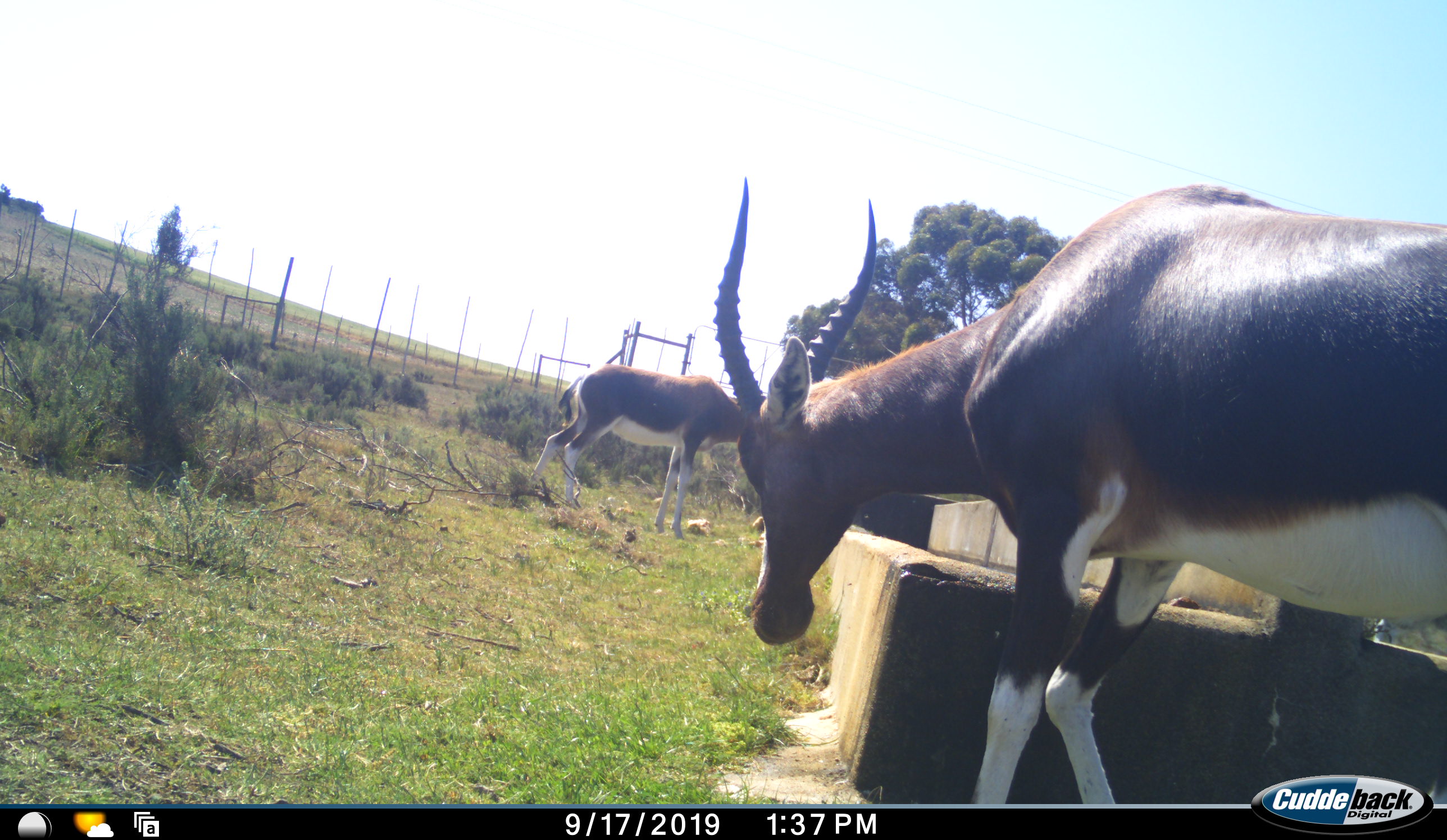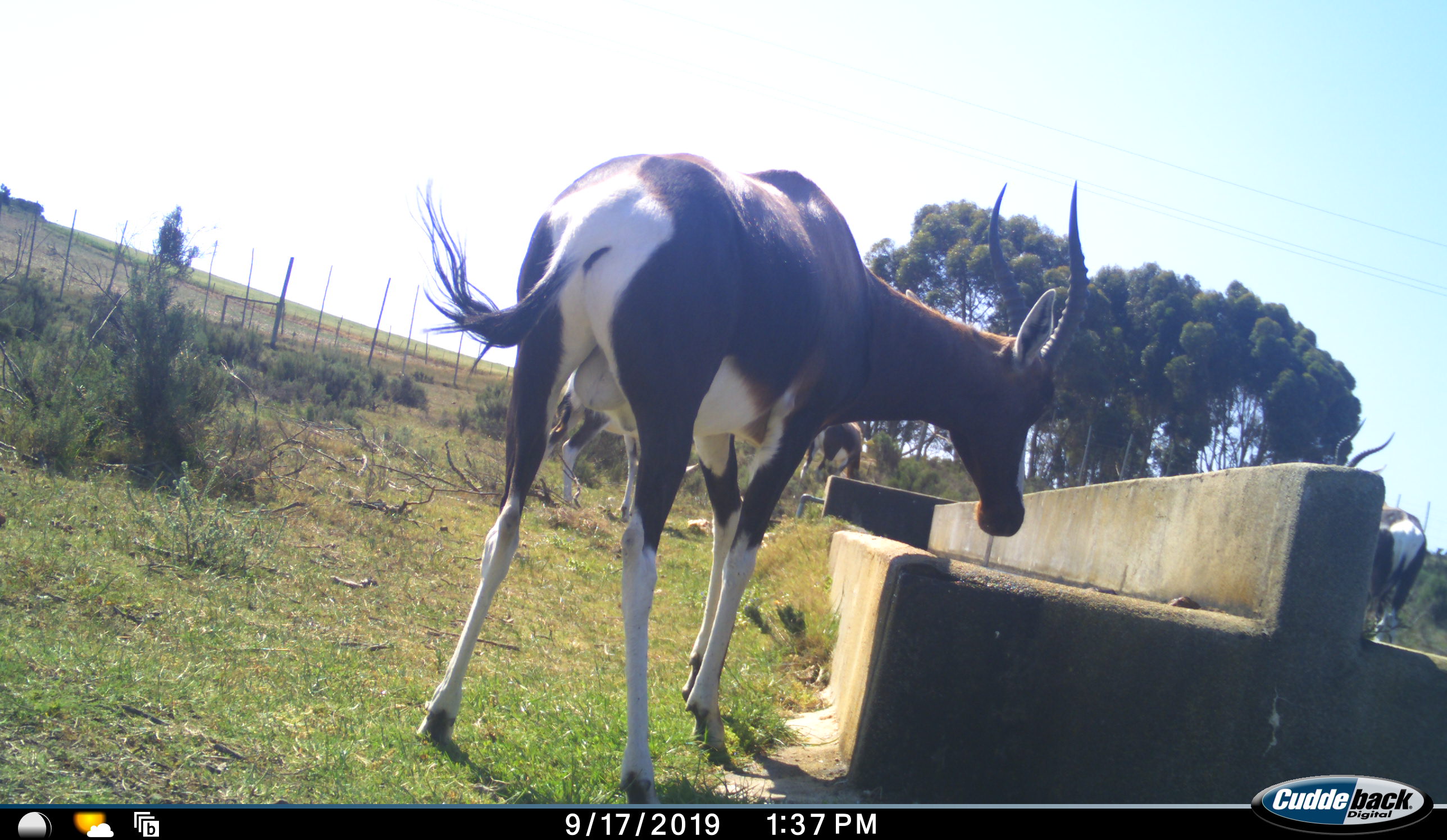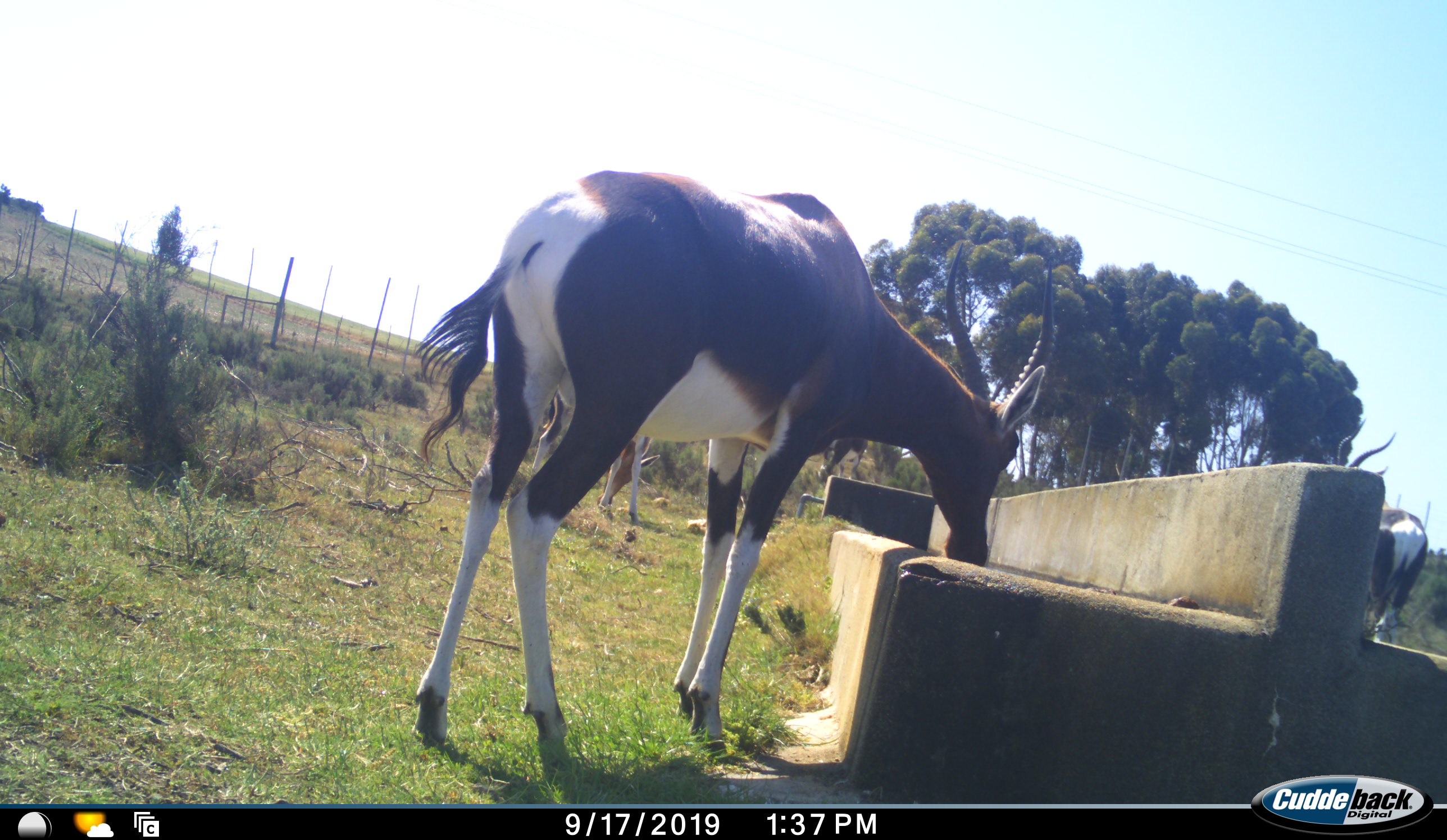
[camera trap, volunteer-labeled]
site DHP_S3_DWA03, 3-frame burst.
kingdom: Animalia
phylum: Chordata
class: Mammalia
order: Artiodactyla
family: Bovidae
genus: Damaliscus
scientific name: Damaliscus pygargus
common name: bontebok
Bontebok (Damaliscus pygargus), count 3. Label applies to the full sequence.